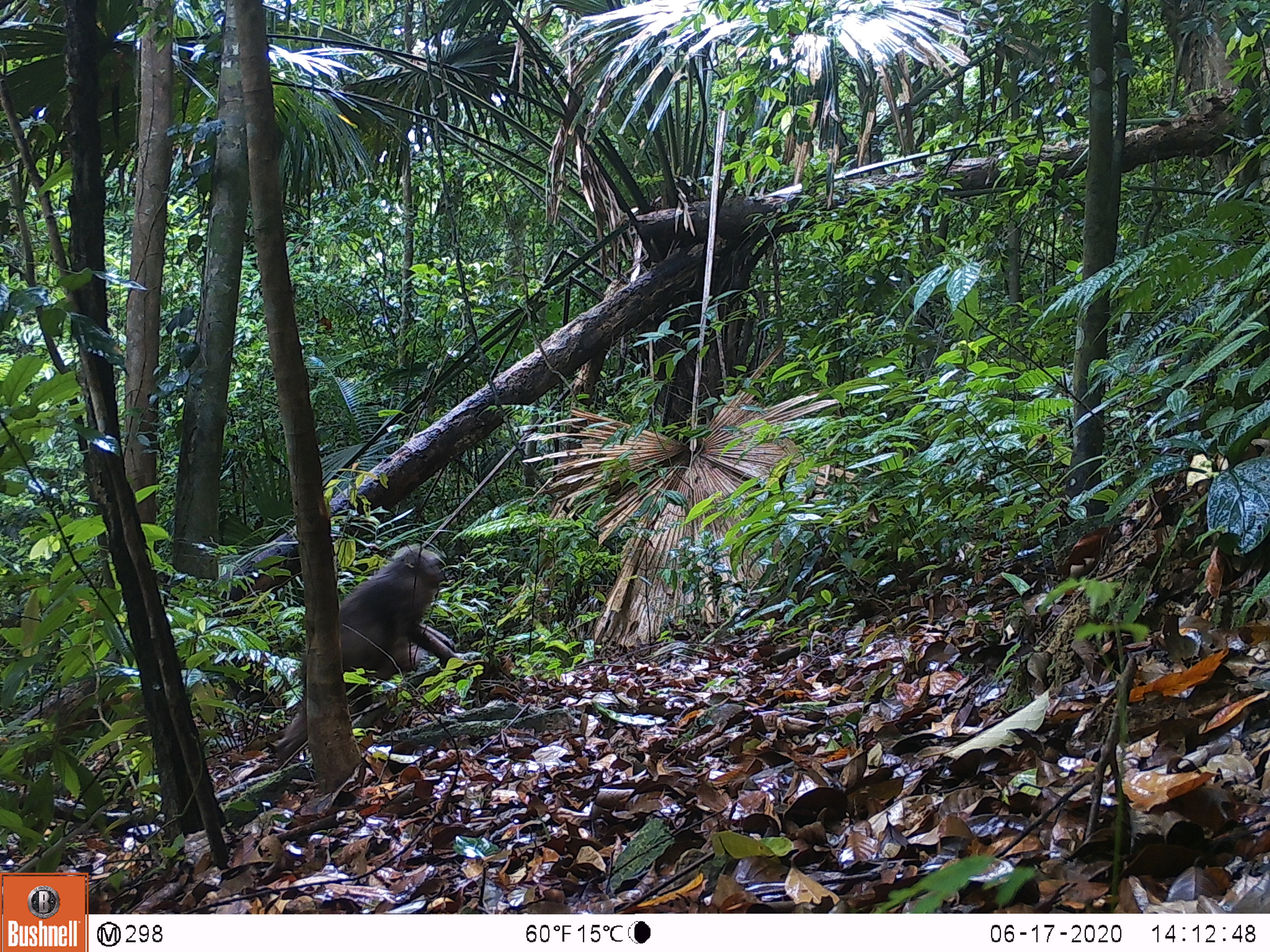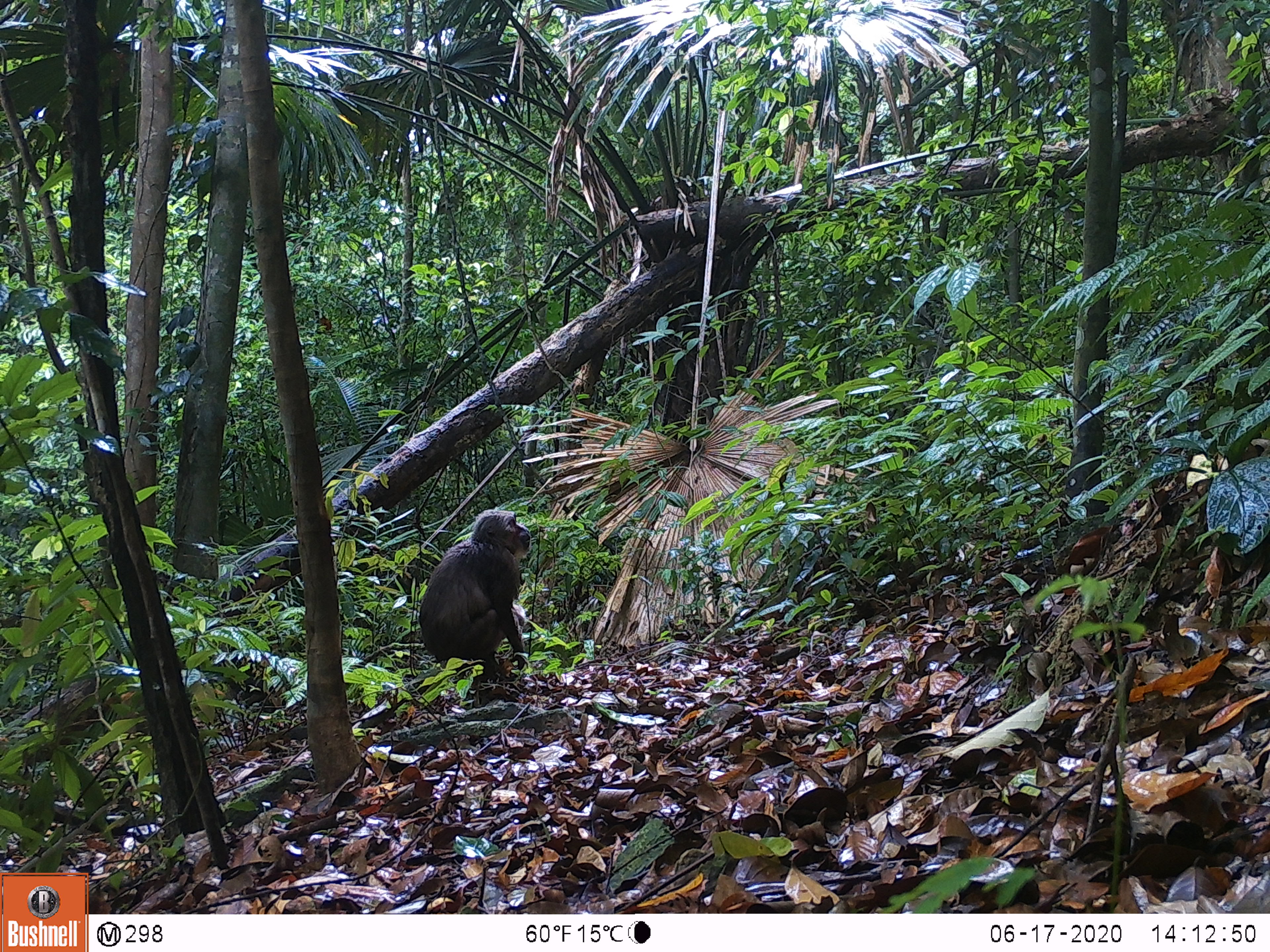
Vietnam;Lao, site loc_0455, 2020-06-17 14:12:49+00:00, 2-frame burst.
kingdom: Animalia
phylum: Chordata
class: Mammalia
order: Primates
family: Cercopithecidae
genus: Macaca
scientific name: Macaca arctoides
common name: stump-tailed macaque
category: stump tailed macaque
Stump tailed macaque (stump-tailed macaque) (Macaca arctoides). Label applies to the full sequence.